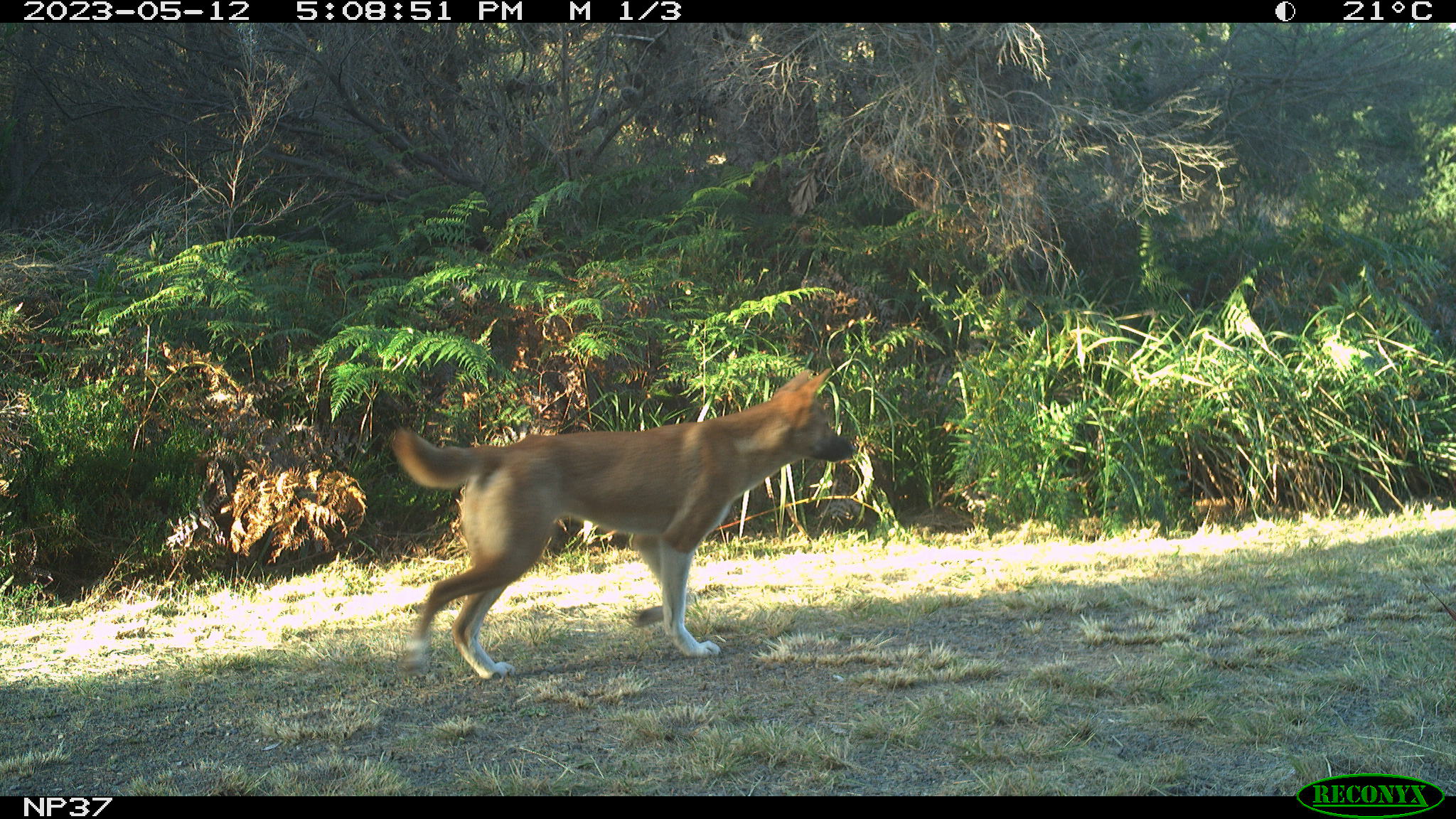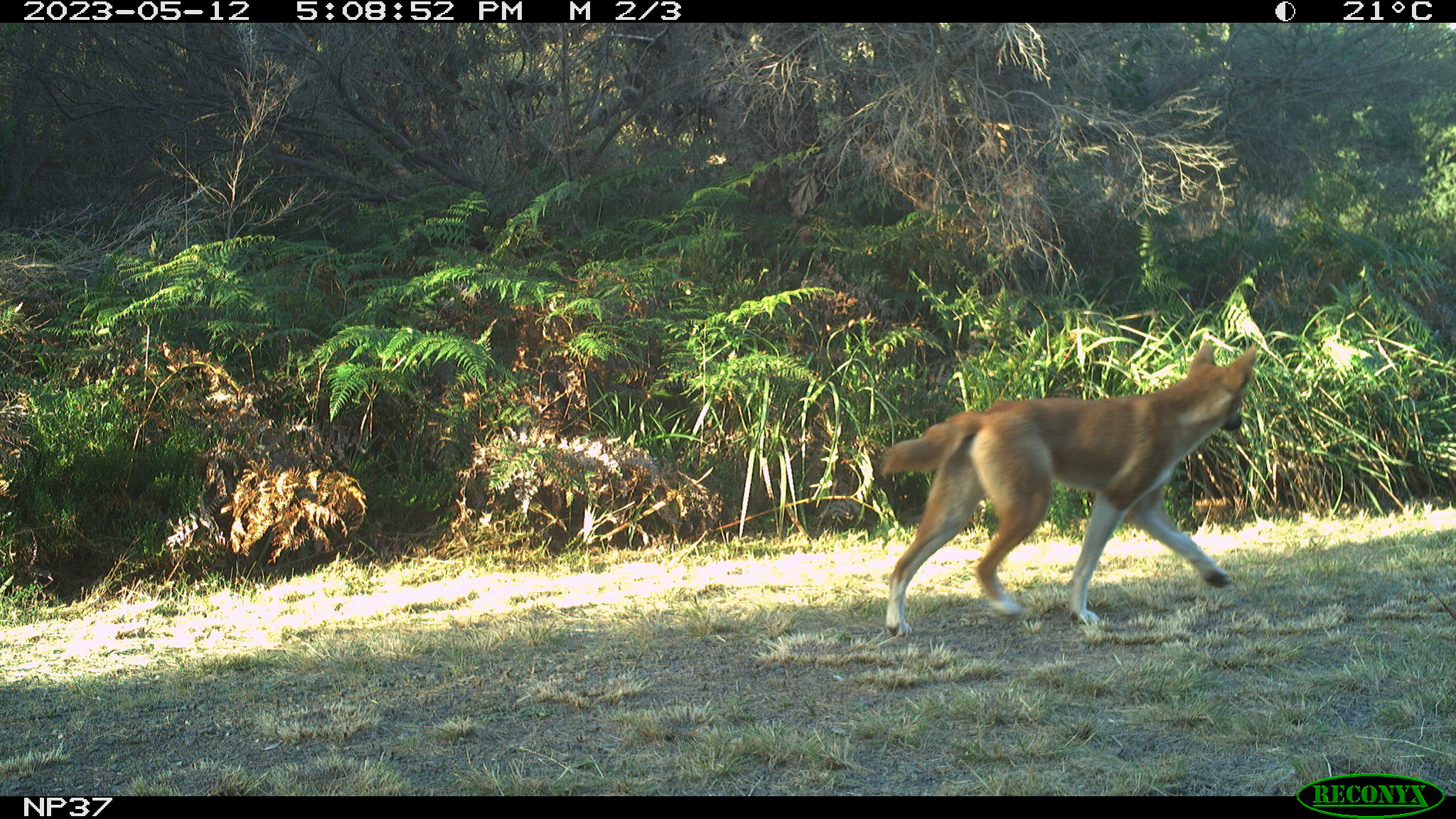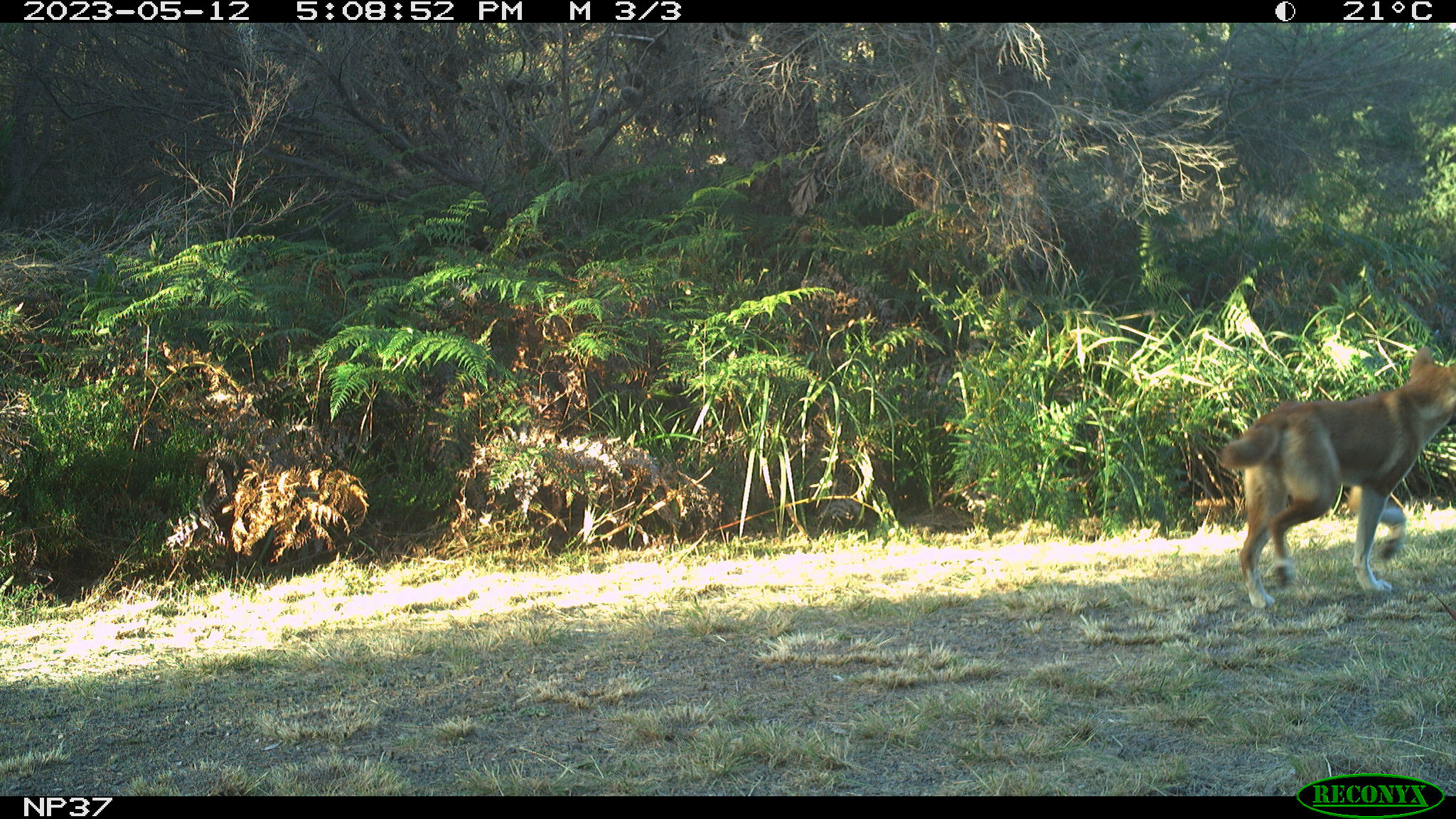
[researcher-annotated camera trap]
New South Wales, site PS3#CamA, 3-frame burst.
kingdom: Animalia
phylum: Chordata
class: Mammalia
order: Carnivora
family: Canidae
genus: Canis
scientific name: Canis familiaris dingo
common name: dingo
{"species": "dingo (Canis familiaris dingo)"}